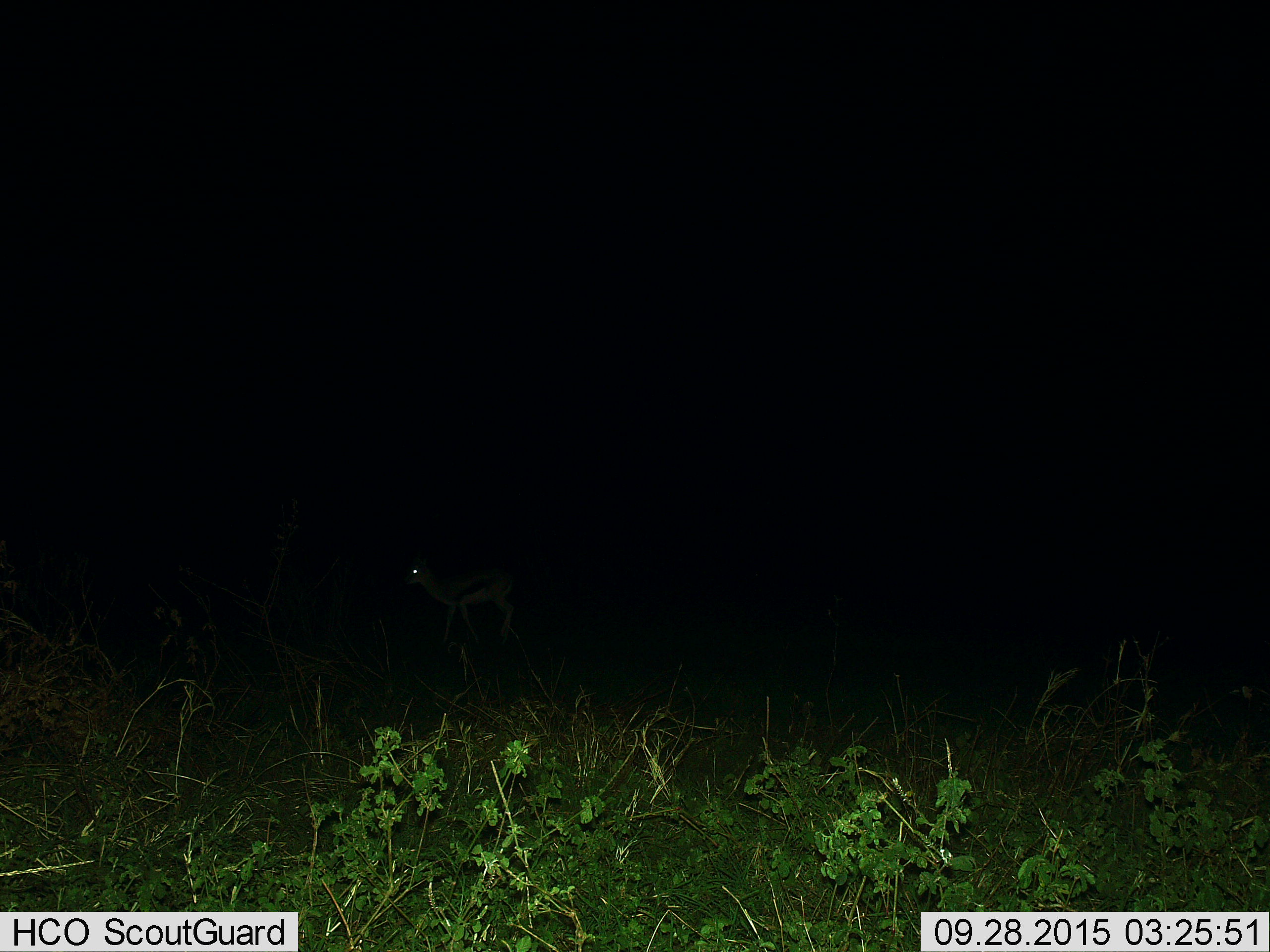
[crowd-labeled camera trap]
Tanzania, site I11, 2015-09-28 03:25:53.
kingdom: Animalia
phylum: Chordata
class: Mammalia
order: Artiodactyla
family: Bovidae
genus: Eudorcas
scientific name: Eudorcas thomsonii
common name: thomson's gazelle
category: gazellethomsons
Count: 1.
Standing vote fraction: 57%.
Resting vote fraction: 0%.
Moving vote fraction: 43%.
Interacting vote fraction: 0%.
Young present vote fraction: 14%.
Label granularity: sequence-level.